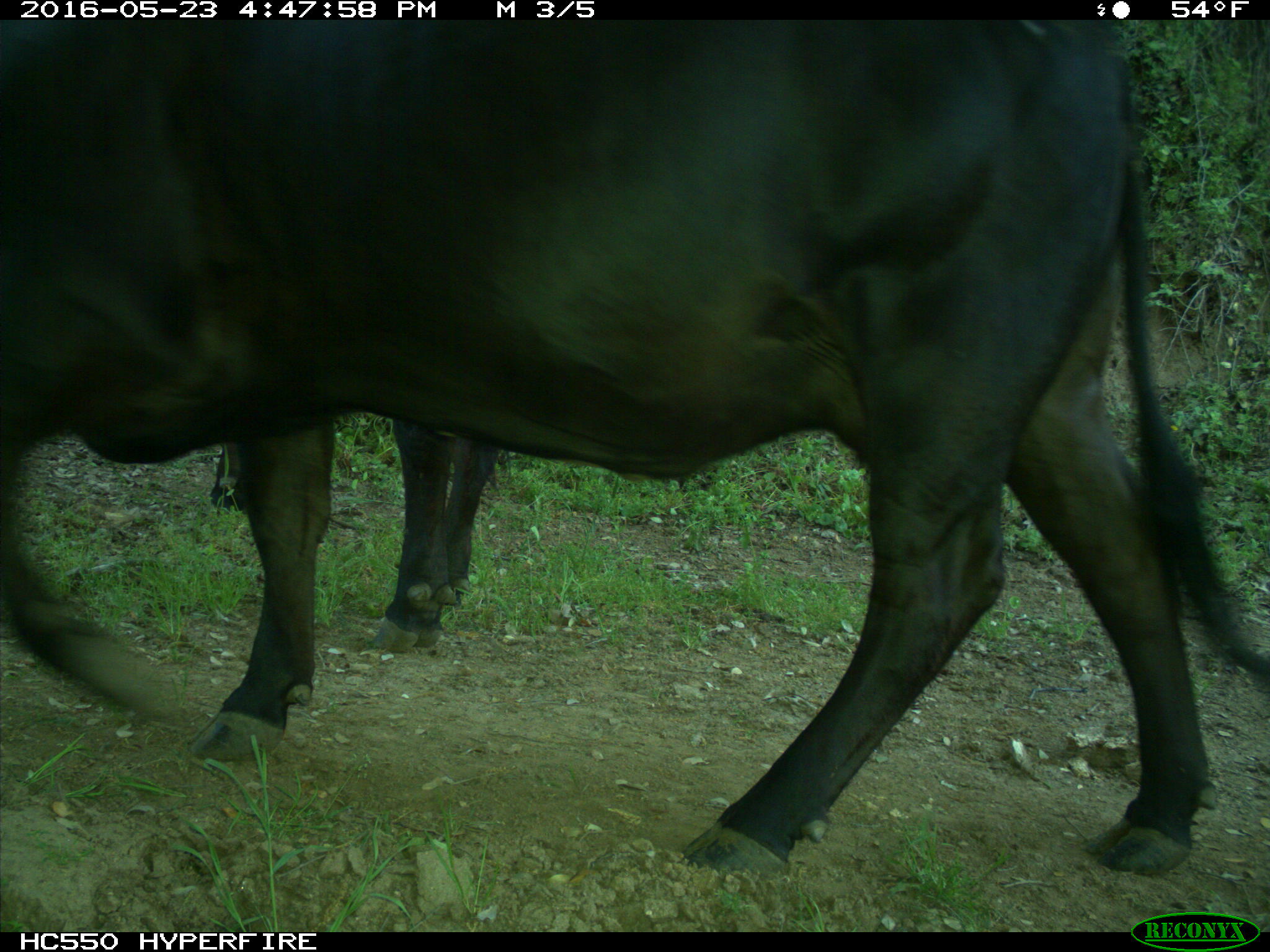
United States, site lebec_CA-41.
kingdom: Animalia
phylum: Chordata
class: Mammalia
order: Artiodactyla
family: Bovidae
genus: Bos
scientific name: Bos taurus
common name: domestic cow